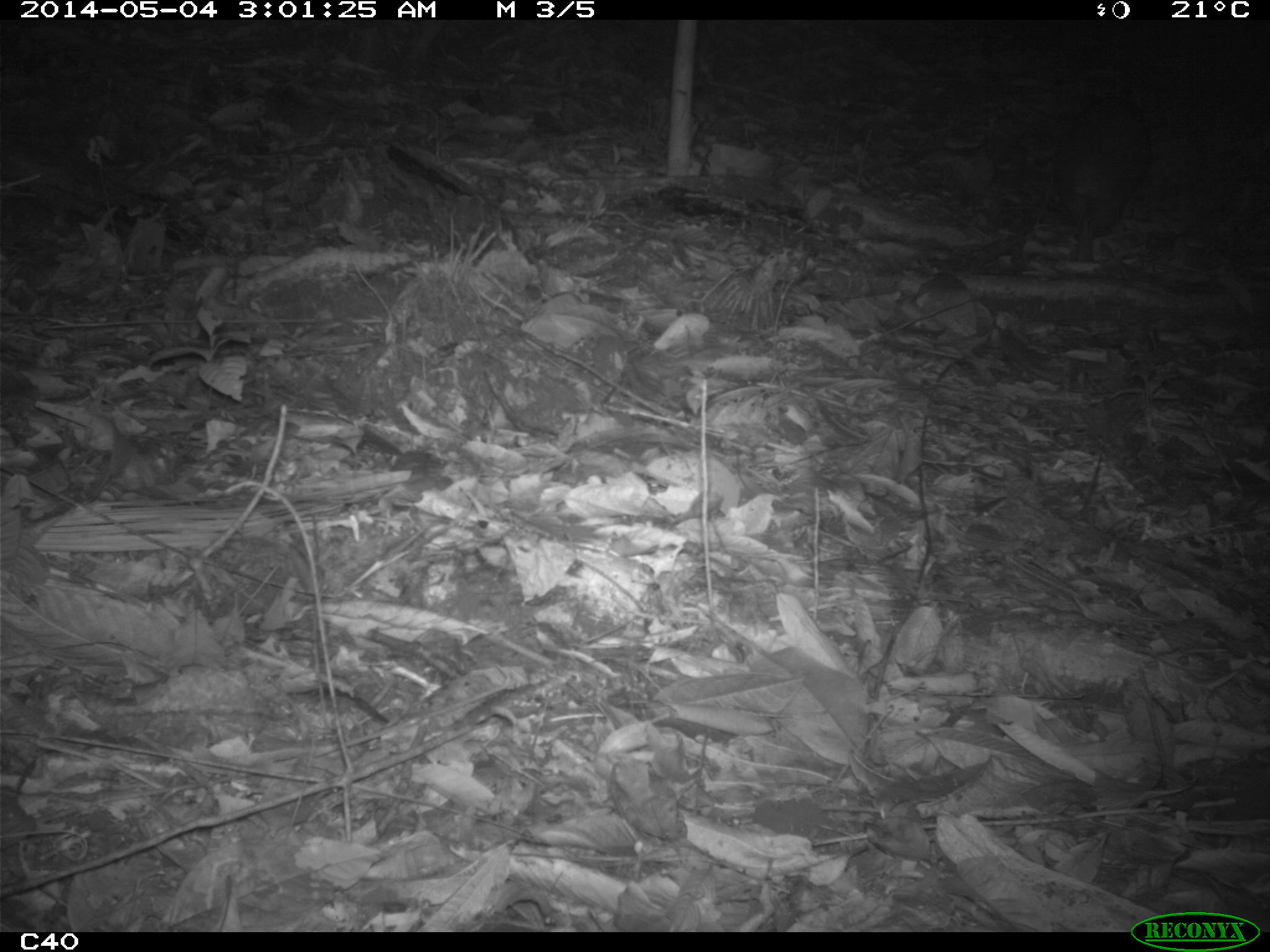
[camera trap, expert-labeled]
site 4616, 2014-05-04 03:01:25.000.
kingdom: Animalia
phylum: Chordata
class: Mammalia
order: Rodentia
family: Cuniculidae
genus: Cuniculus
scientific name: Cuniculus paca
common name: spotted paca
Cuniculus paca (spotted paca), count 1, age adult.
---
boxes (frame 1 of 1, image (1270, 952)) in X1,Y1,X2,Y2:
cuniculus paca: 1037,80,1156,266